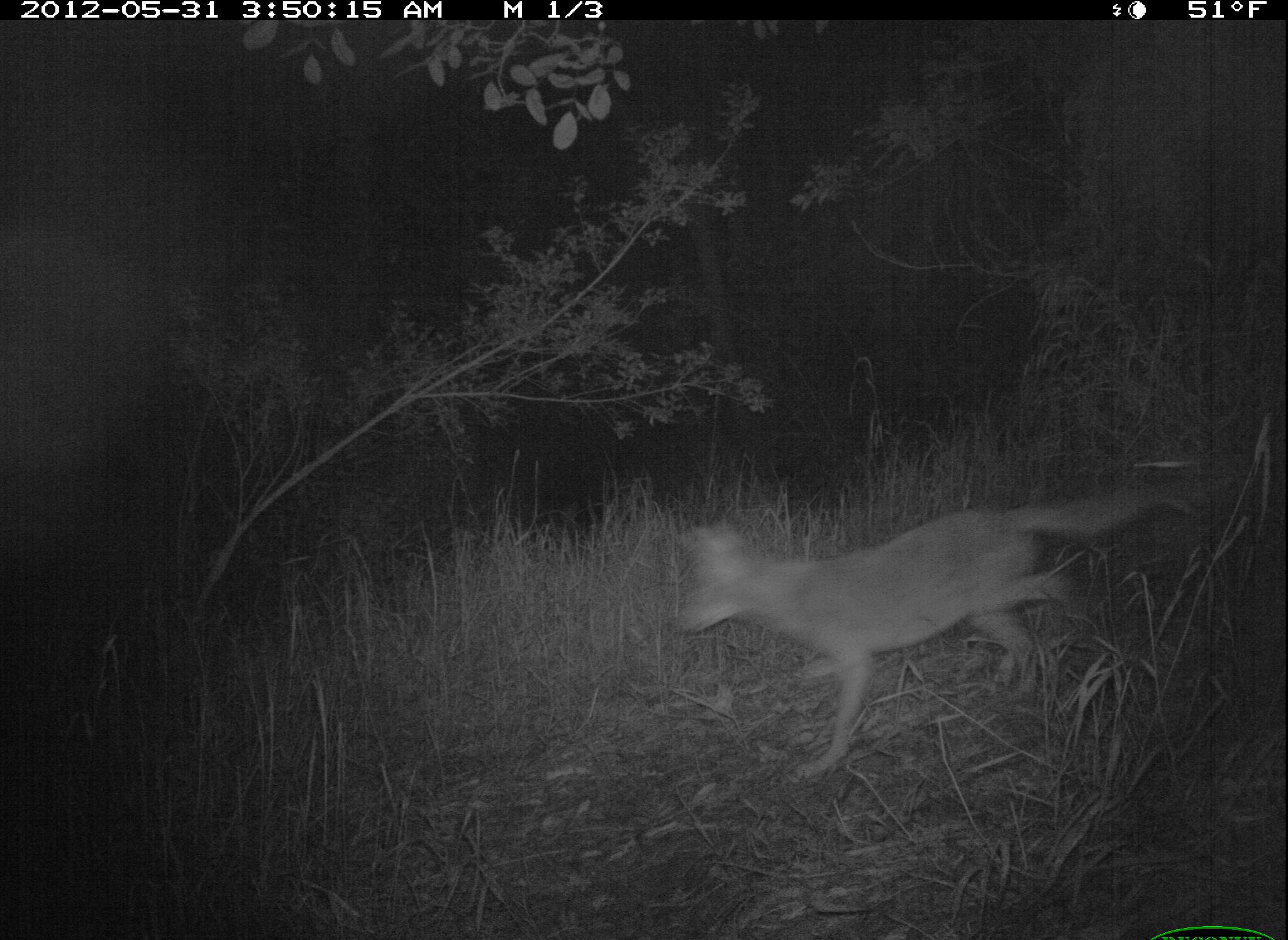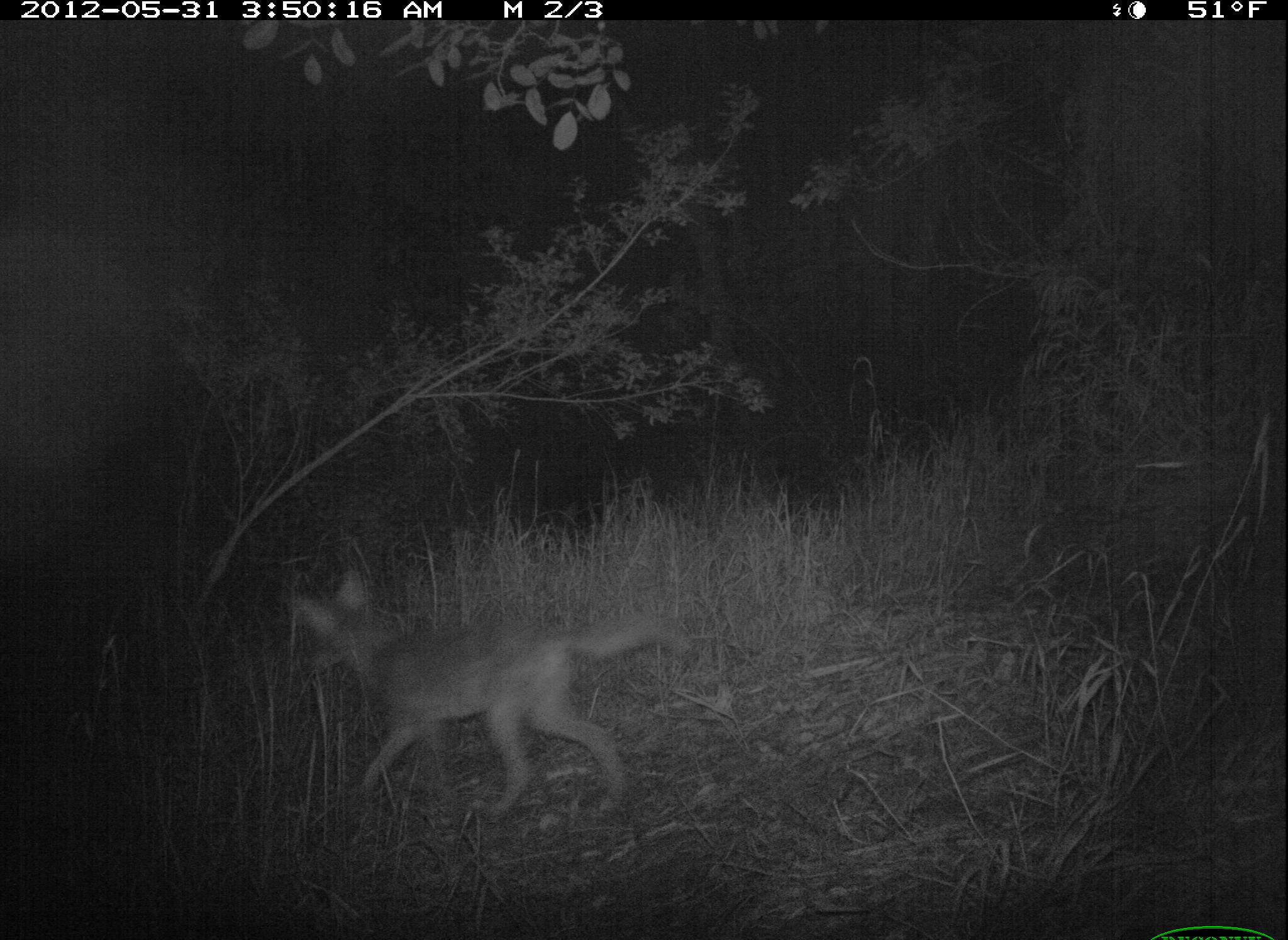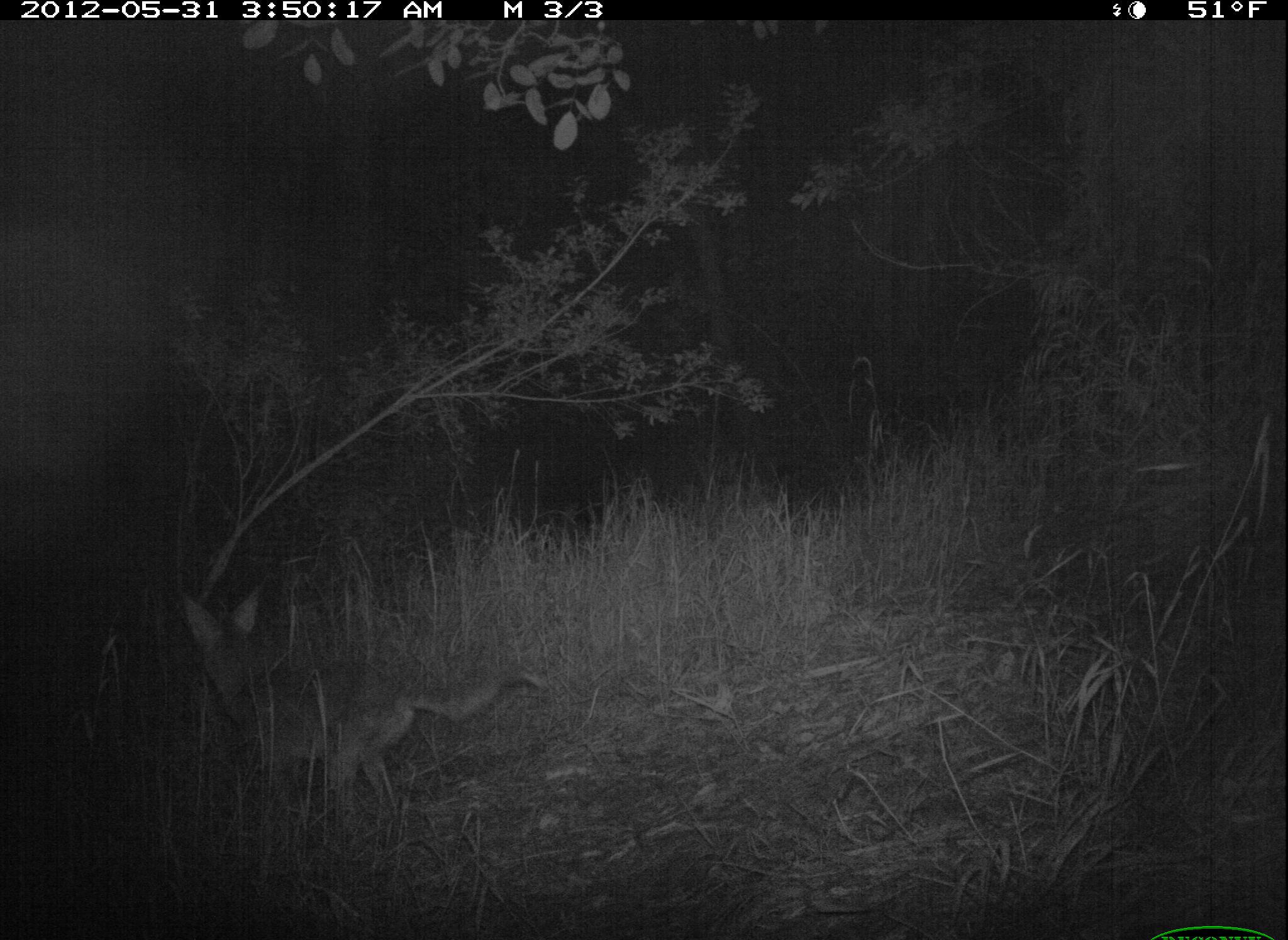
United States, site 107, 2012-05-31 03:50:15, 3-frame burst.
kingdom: Animalia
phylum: Chordata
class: Mammalia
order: Carnivora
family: Canidae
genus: Canis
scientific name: Canis latrans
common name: coyote